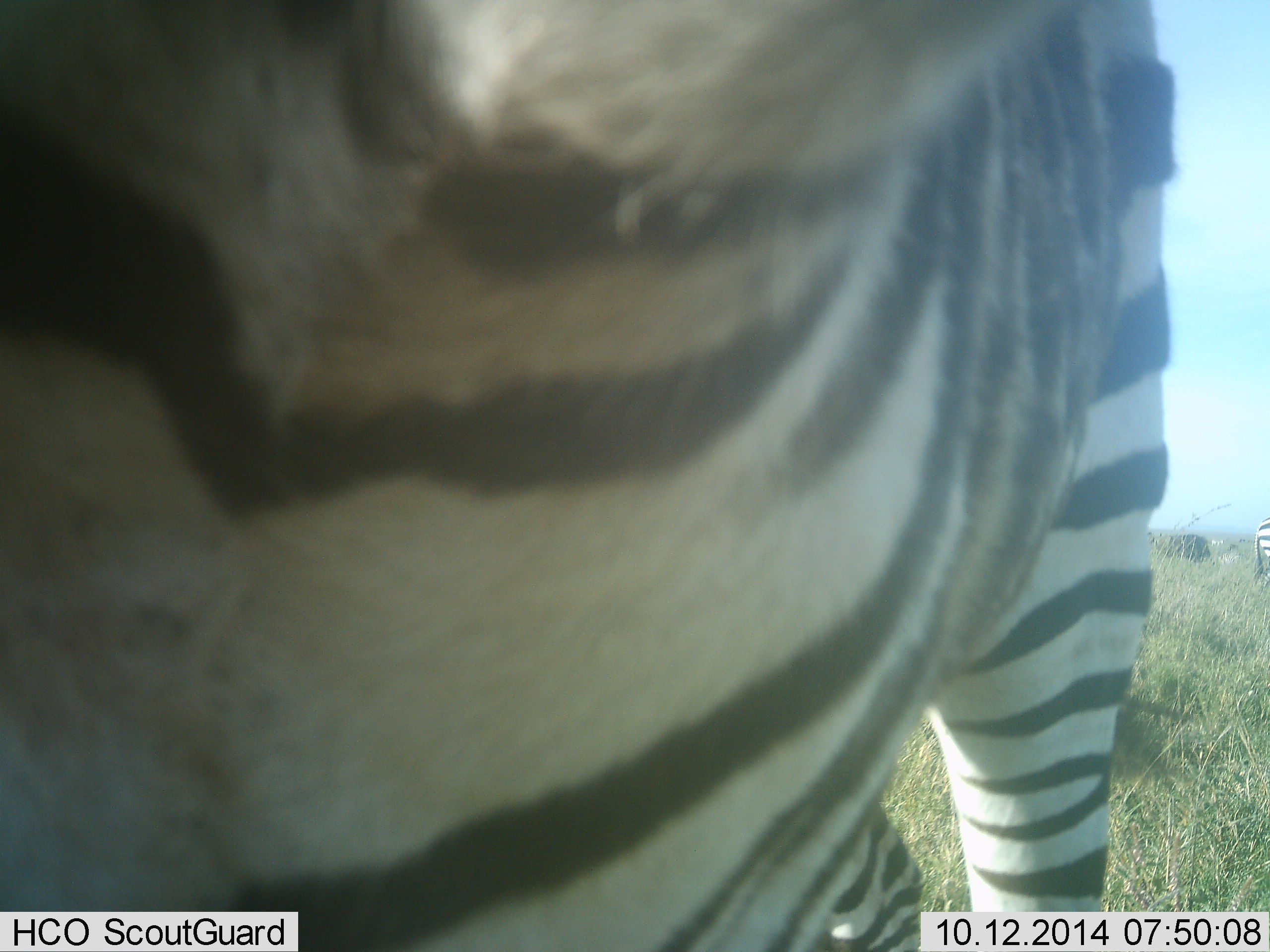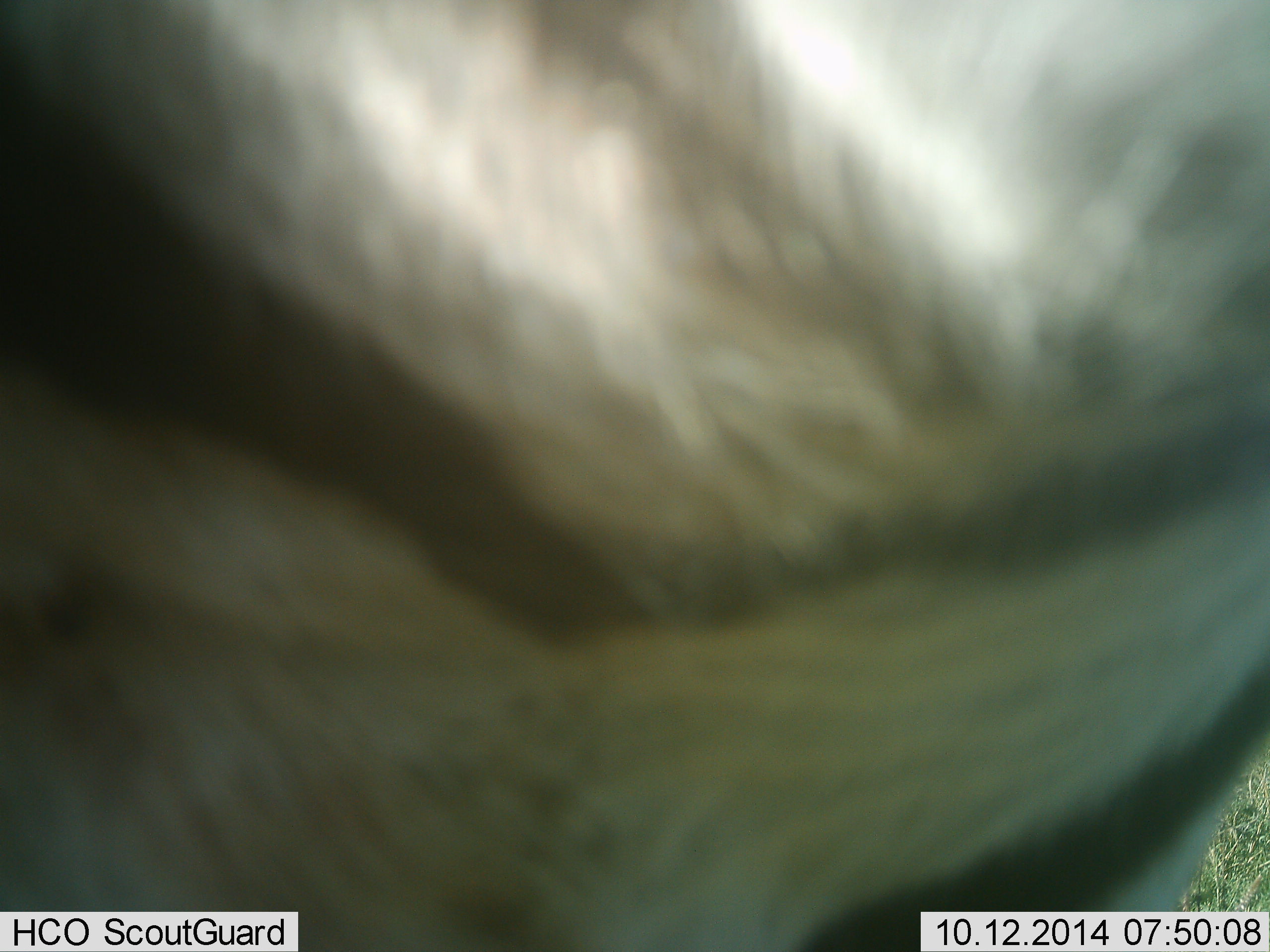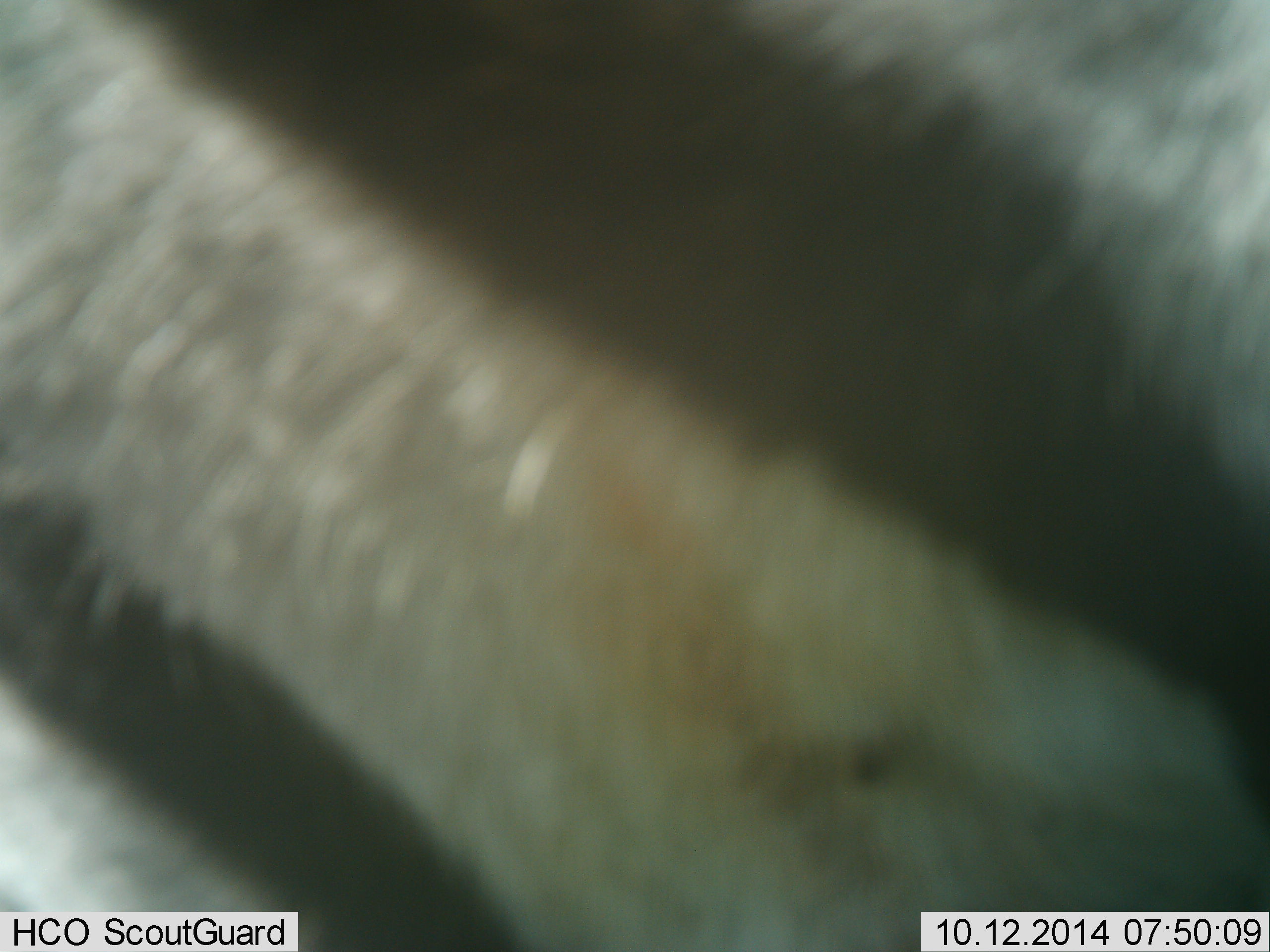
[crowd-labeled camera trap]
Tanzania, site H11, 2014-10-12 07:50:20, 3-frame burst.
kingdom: Animalia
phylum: Chordata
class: Mammalia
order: Perissodactyla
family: Equidae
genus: Equus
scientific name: Equus quagga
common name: plains zebra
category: zebra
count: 1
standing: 45%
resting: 0%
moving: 55%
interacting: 9%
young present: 0%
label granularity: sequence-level